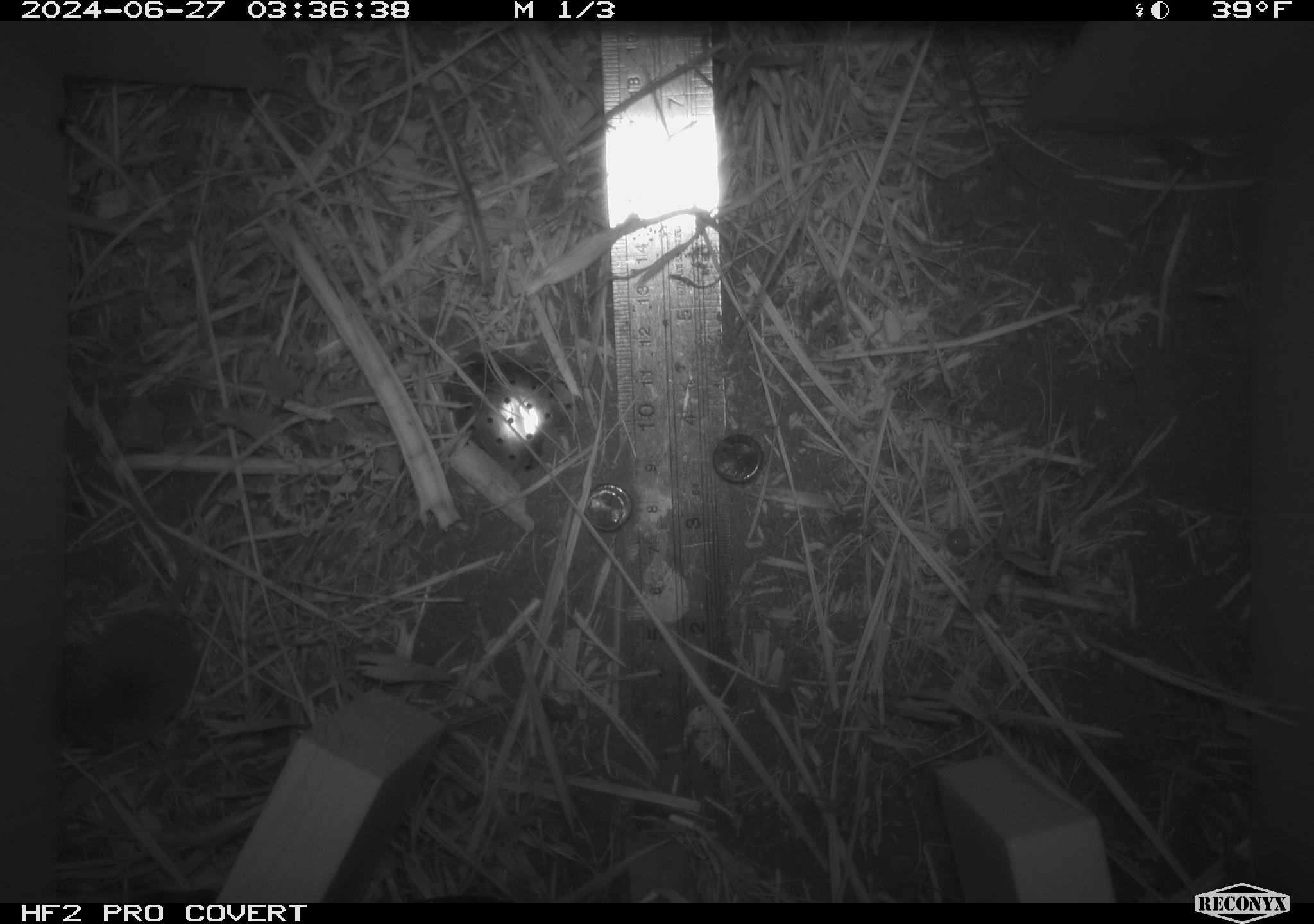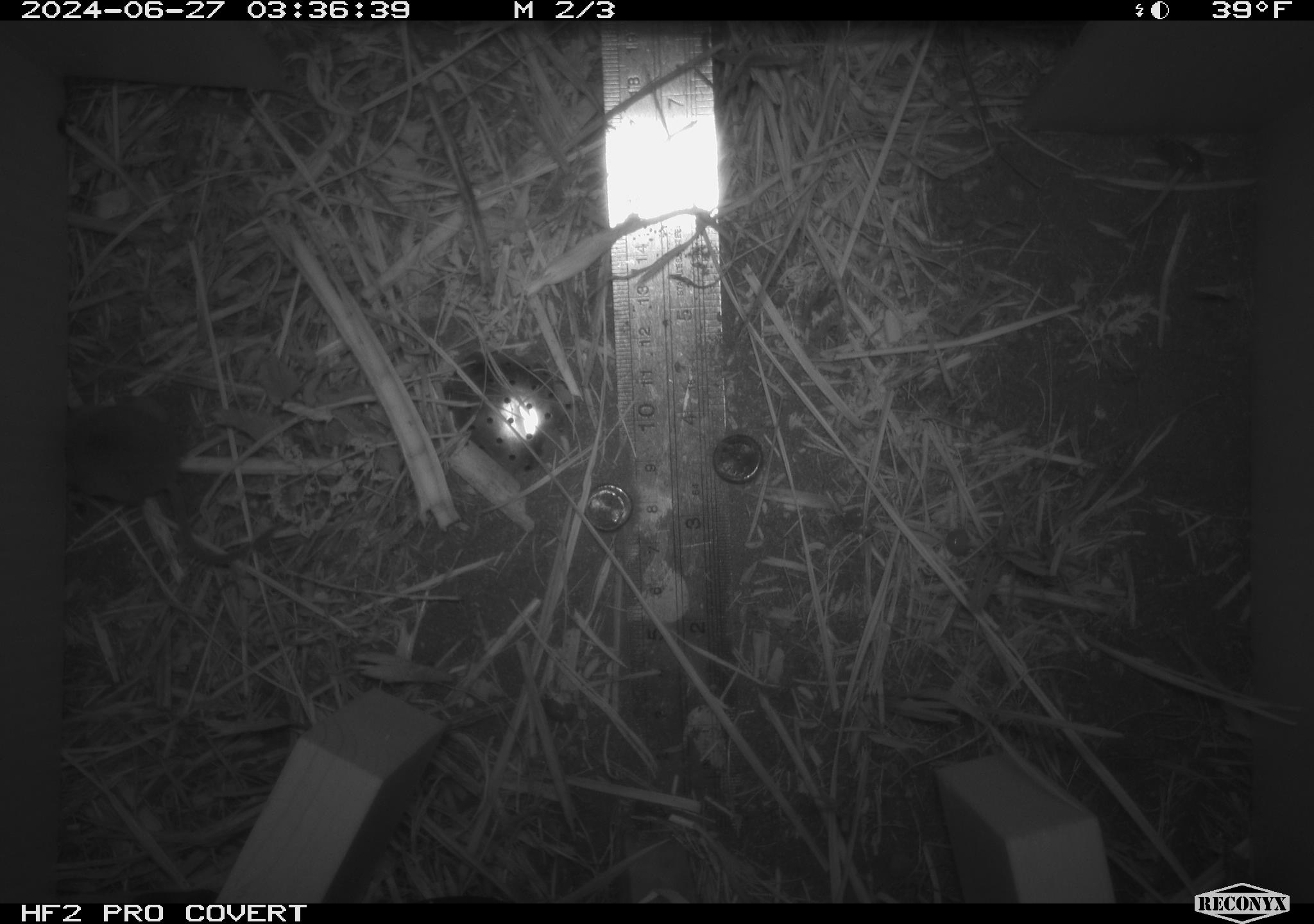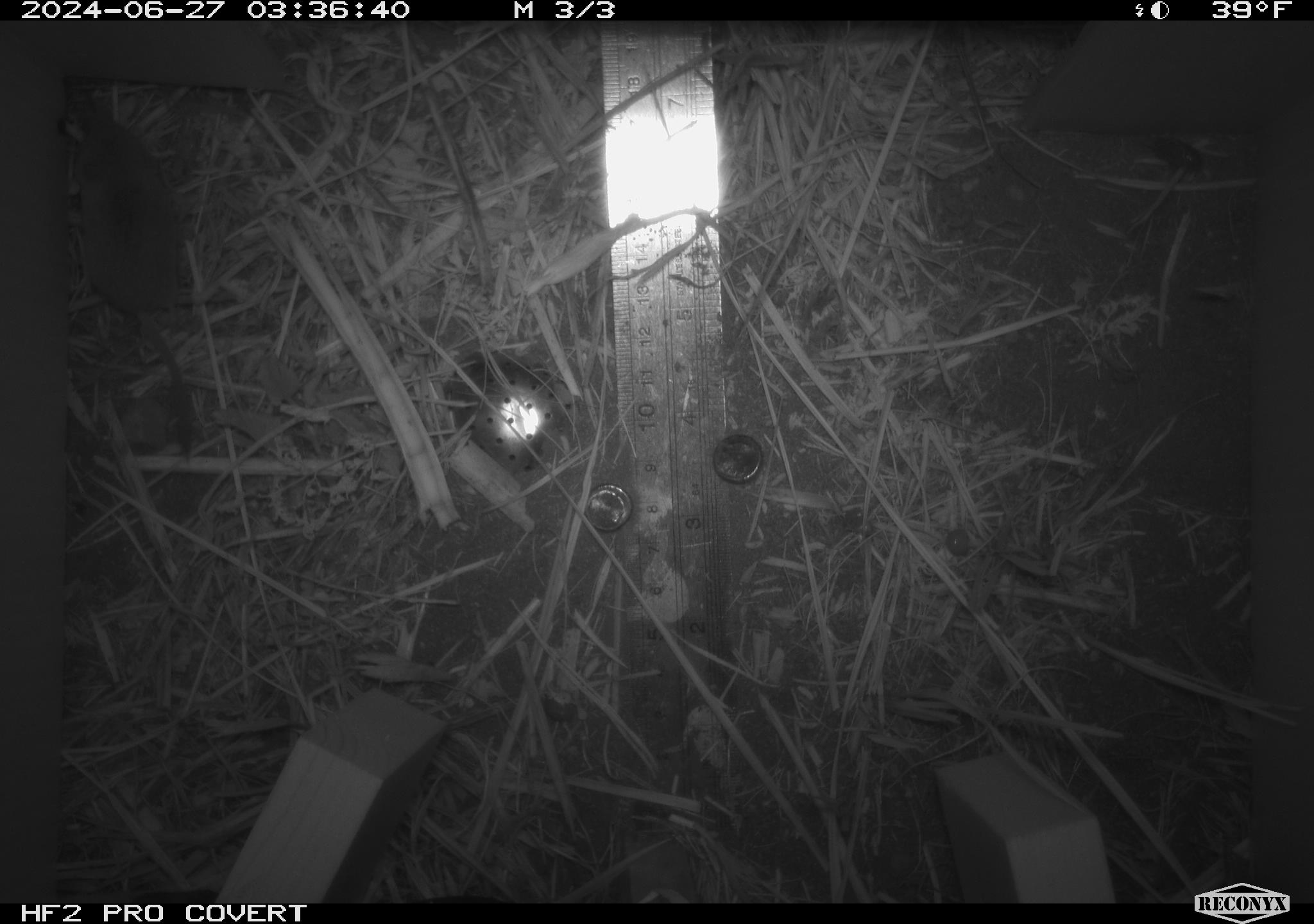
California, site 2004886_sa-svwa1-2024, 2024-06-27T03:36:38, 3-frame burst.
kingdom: Animalia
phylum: Chordata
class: Mammalia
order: Eulipotyphla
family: Soricidae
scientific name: Soricidae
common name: shrews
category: soricidae family